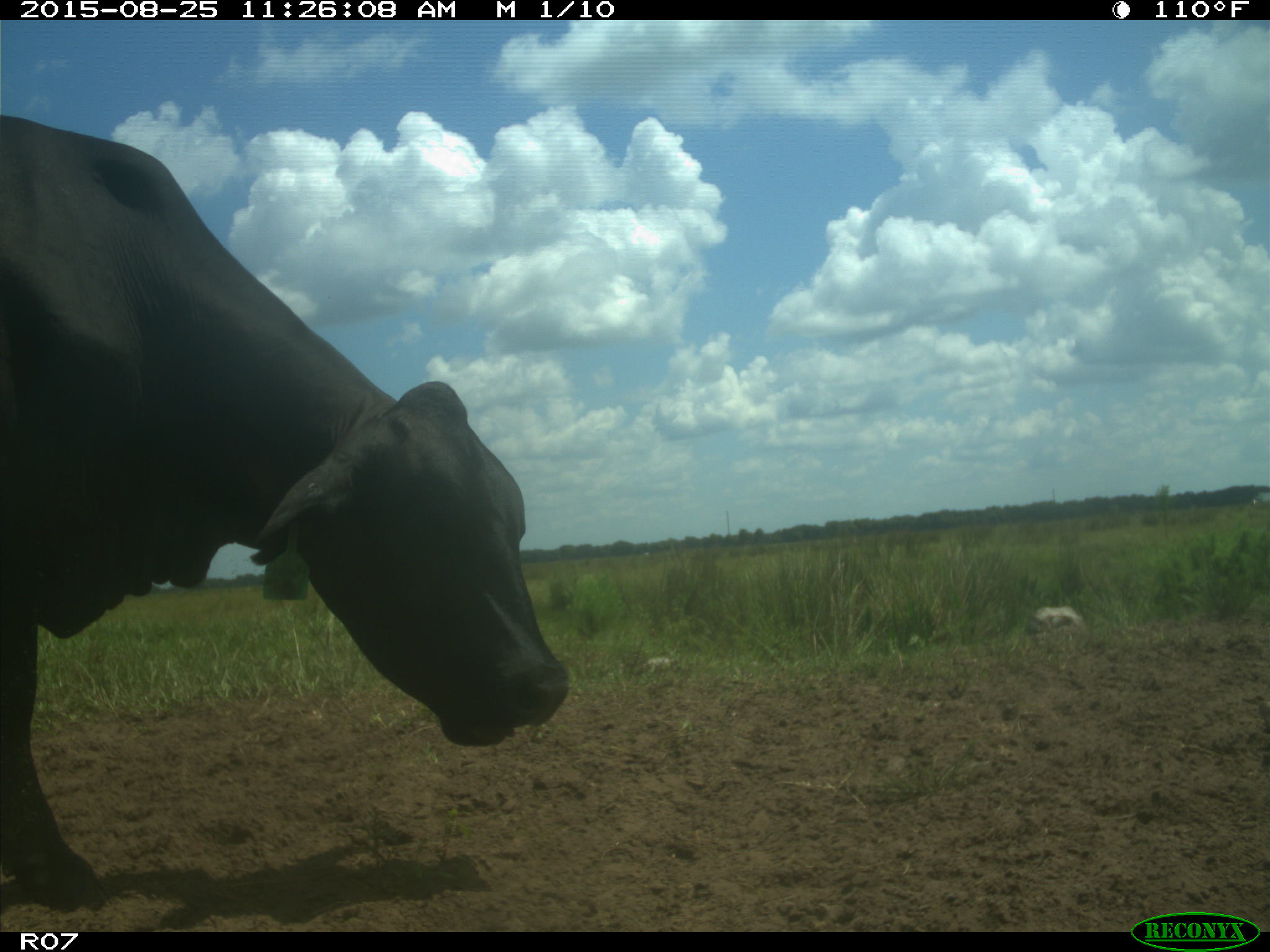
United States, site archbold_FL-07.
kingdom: Animalia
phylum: Chordata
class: Mammalia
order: Artiodactyla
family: Bovidae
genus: Bos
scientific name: Bos taurus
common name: domestic cow